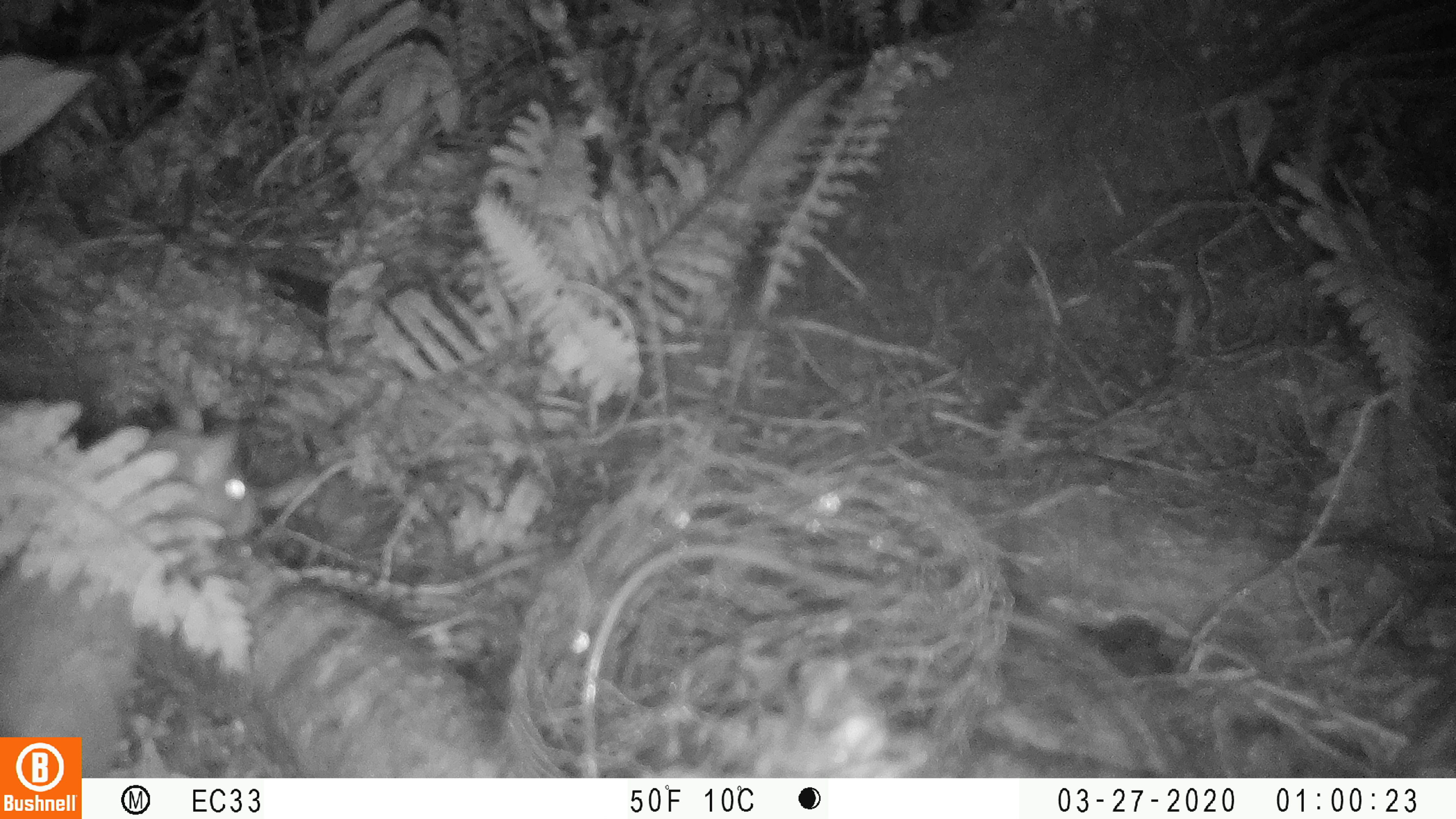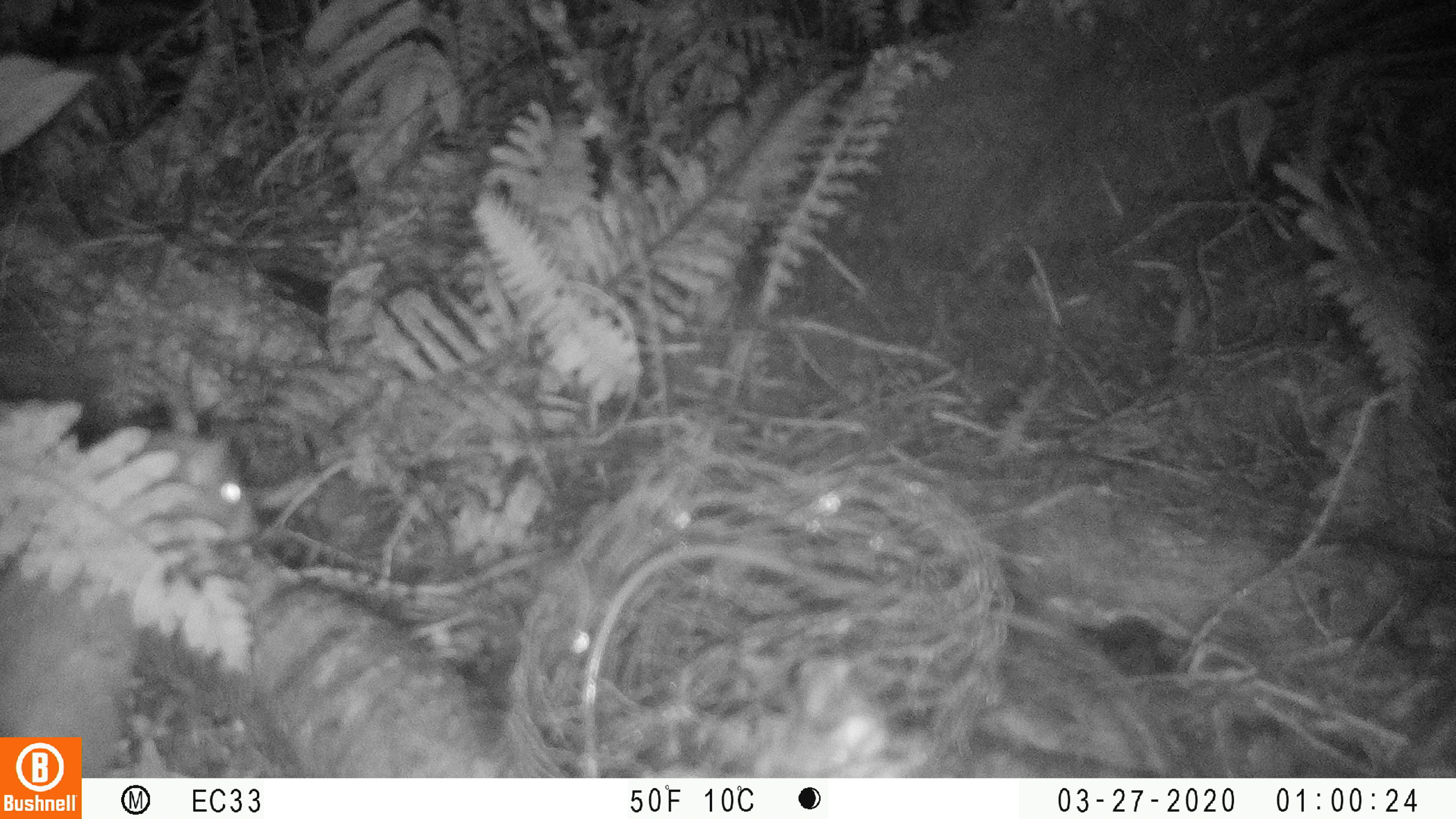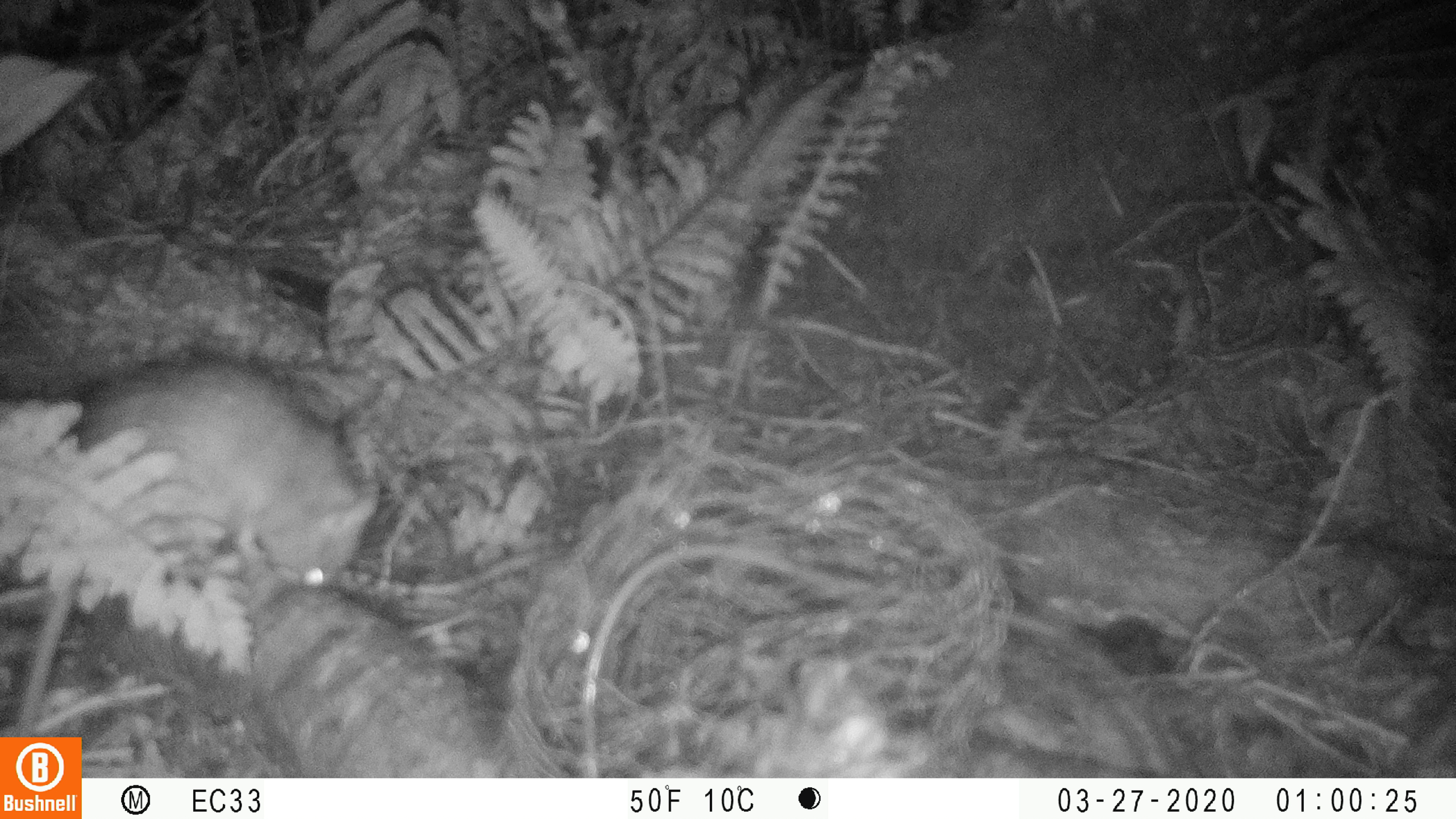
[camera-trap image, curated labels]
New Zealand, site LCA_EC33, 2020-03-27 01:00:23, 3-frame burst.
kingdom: Animalia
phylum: Chordata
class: Mammalia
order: Rodentia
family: Muridae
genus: Rattus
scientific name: Rattus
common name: rat